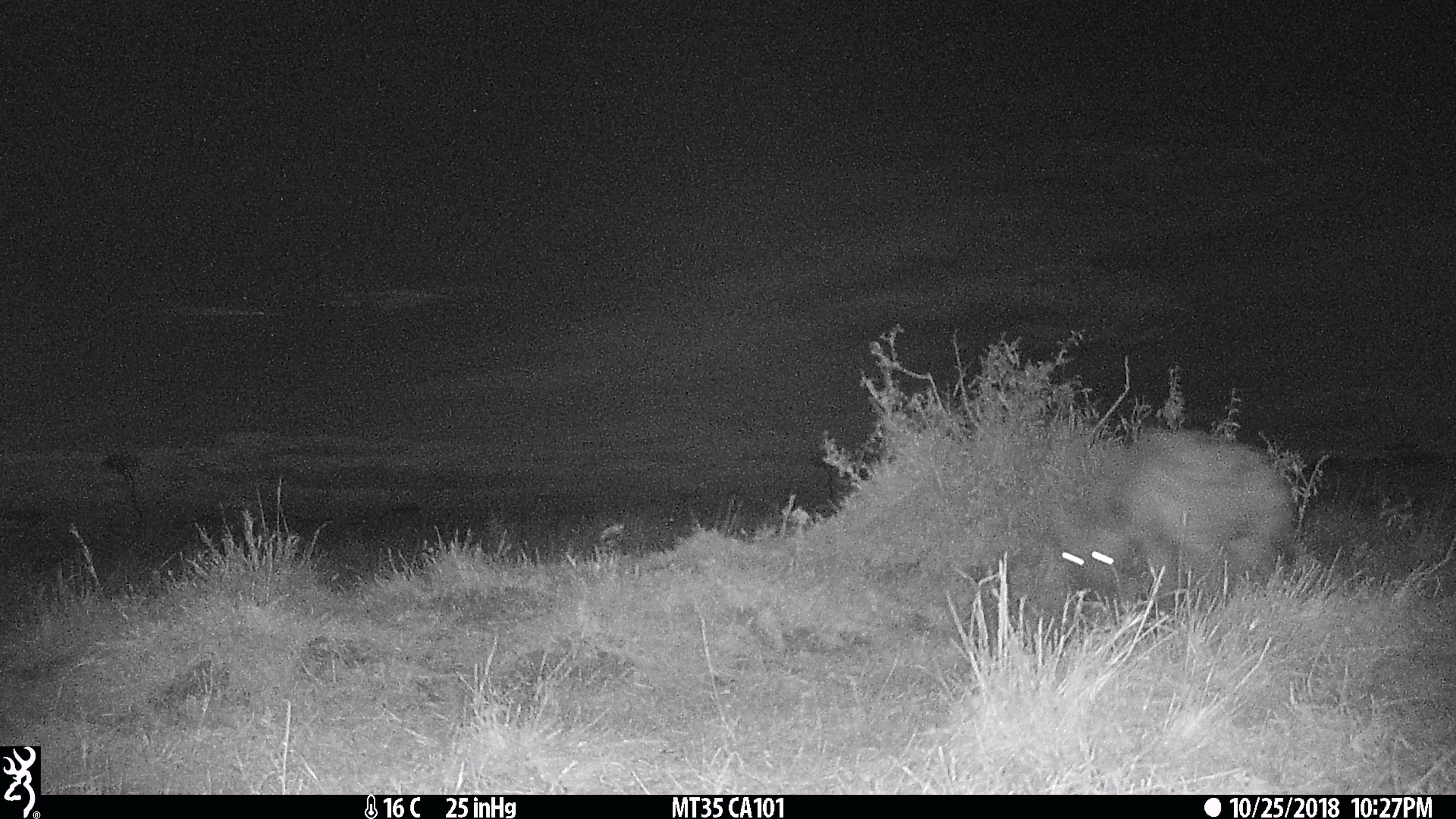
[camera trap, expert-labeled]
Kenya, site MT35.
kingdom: Animalia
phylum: Chordata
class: Mammalia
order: Carnivora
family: Hyaenidae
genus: Crocuta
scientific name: Crocuta crocuta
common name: spotted hyena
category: hyena spotted